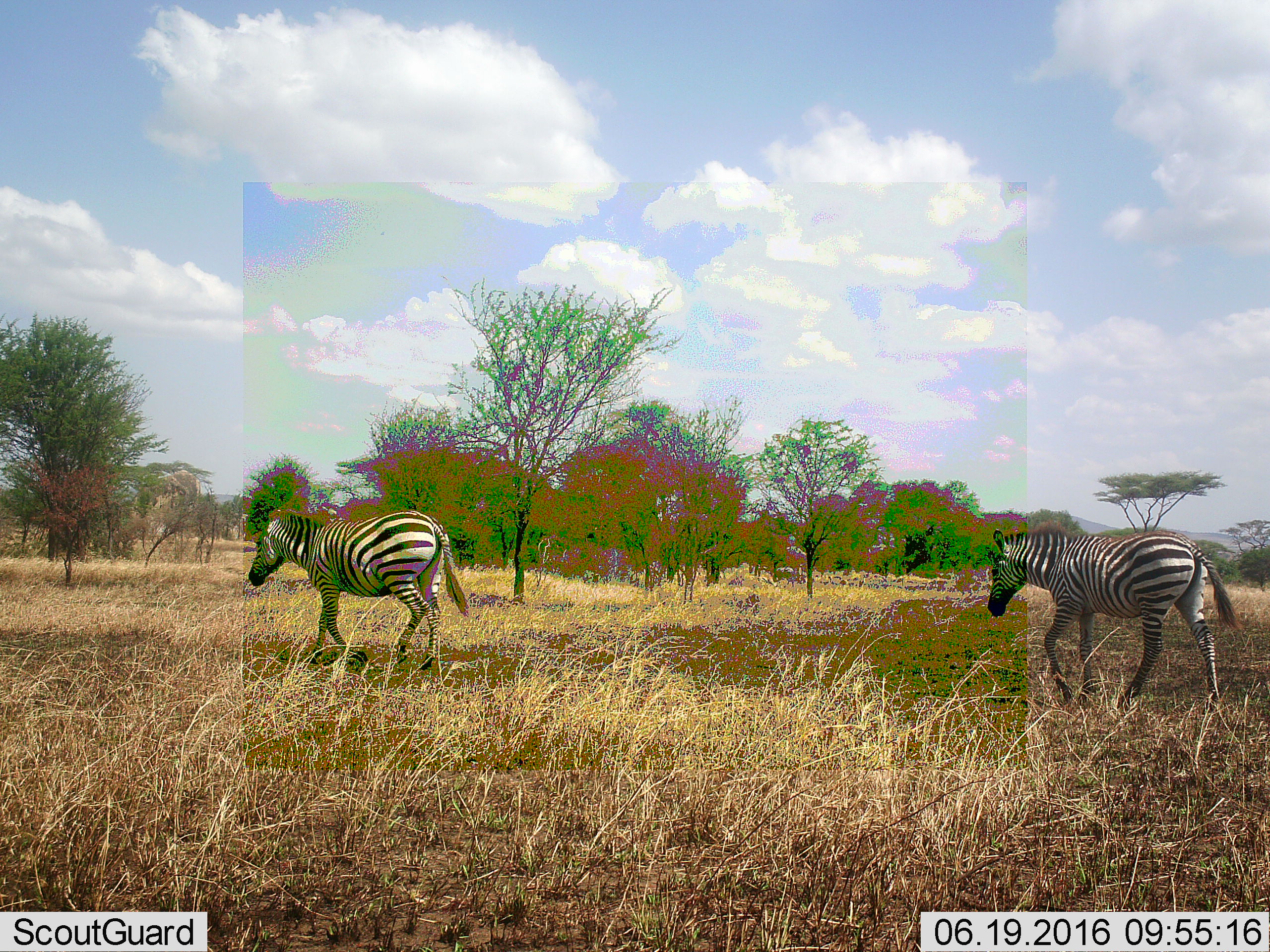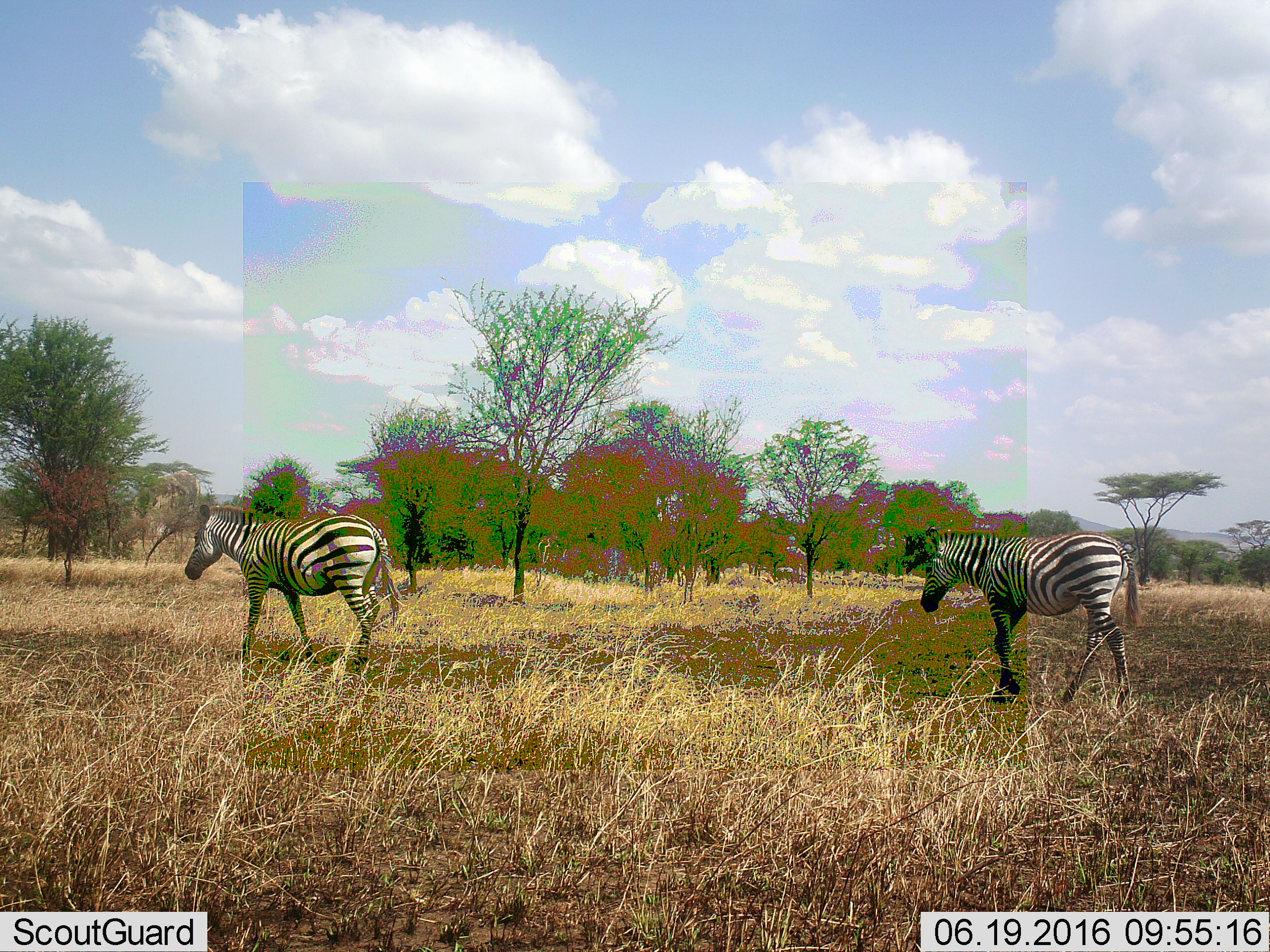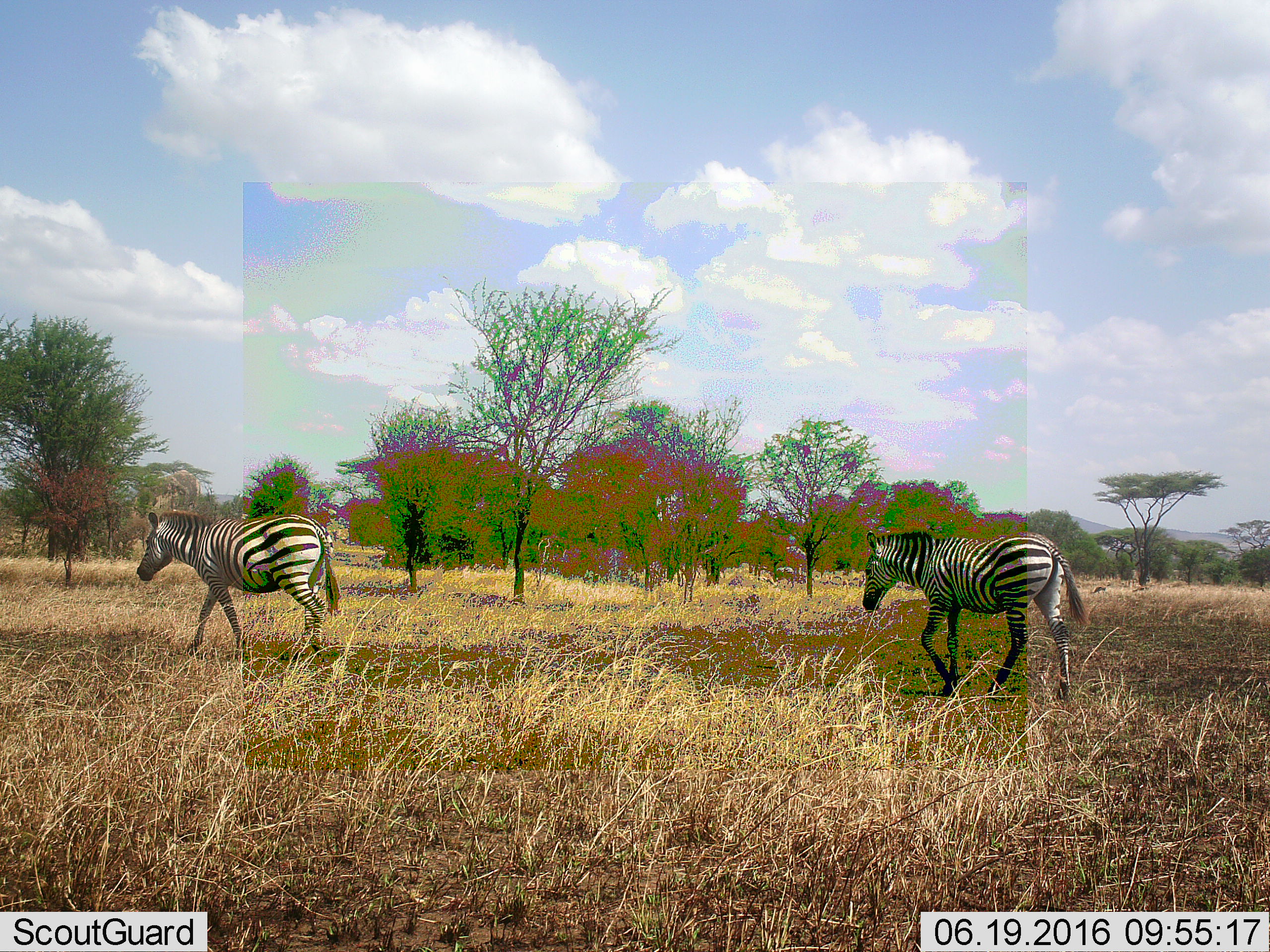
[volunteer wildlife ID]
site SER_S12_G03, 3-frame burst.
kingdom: Animalia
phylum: Chordata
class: Mammalia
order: Perissodactyla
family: Equidae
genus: Equus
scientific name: Equus quagga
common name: plains zebra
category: zebraplains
Zebraplains (plains zebra) (Equus quagga), count 2. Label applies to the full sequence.